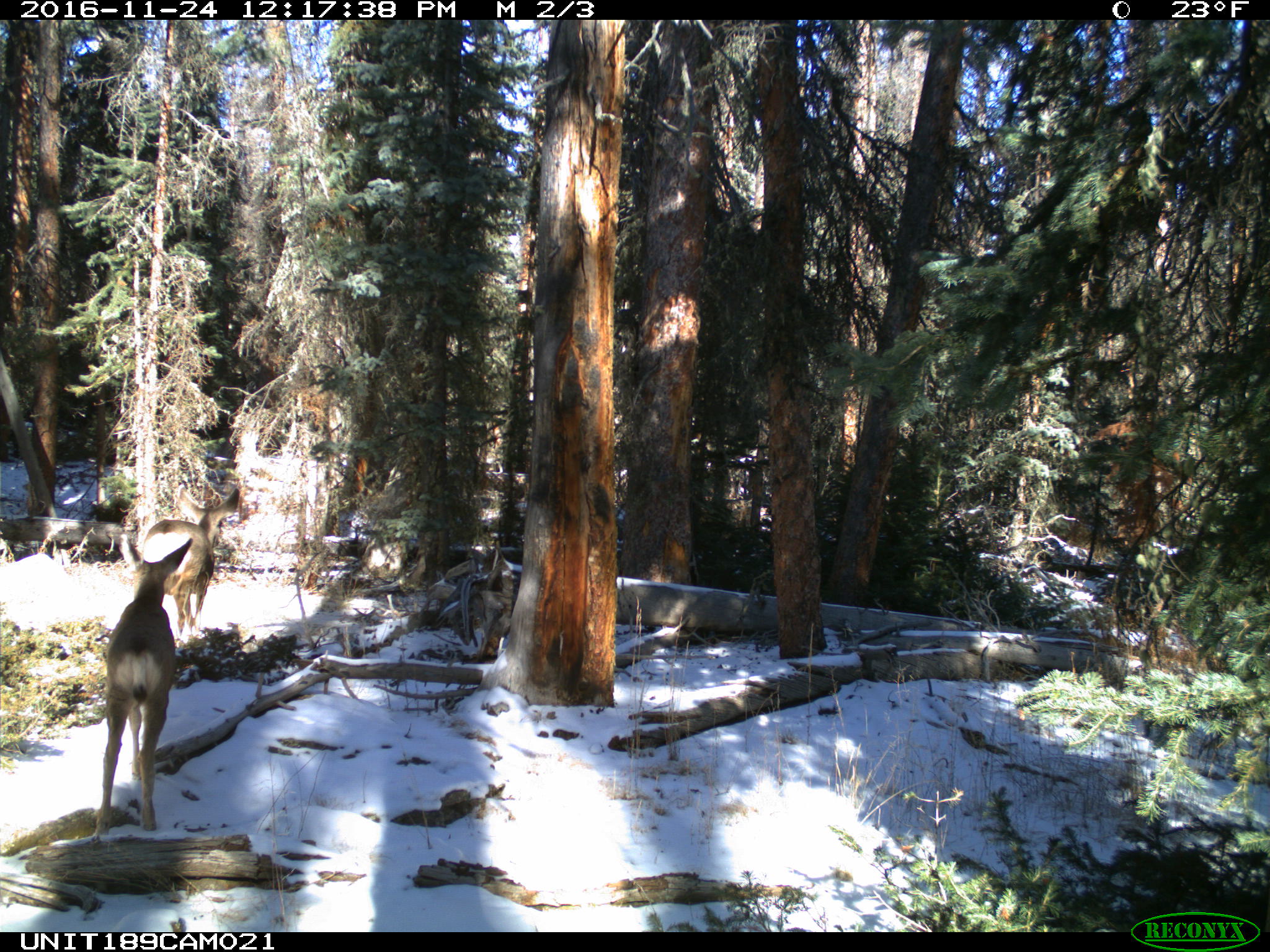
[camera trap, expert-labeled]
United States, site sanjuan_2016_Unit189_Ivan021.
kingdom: Animalia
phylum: Chordata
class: Mammalia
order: Artiodactyla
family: Cervidae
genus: Odocoileus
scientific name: Odocoileus hemionus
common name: mule deer